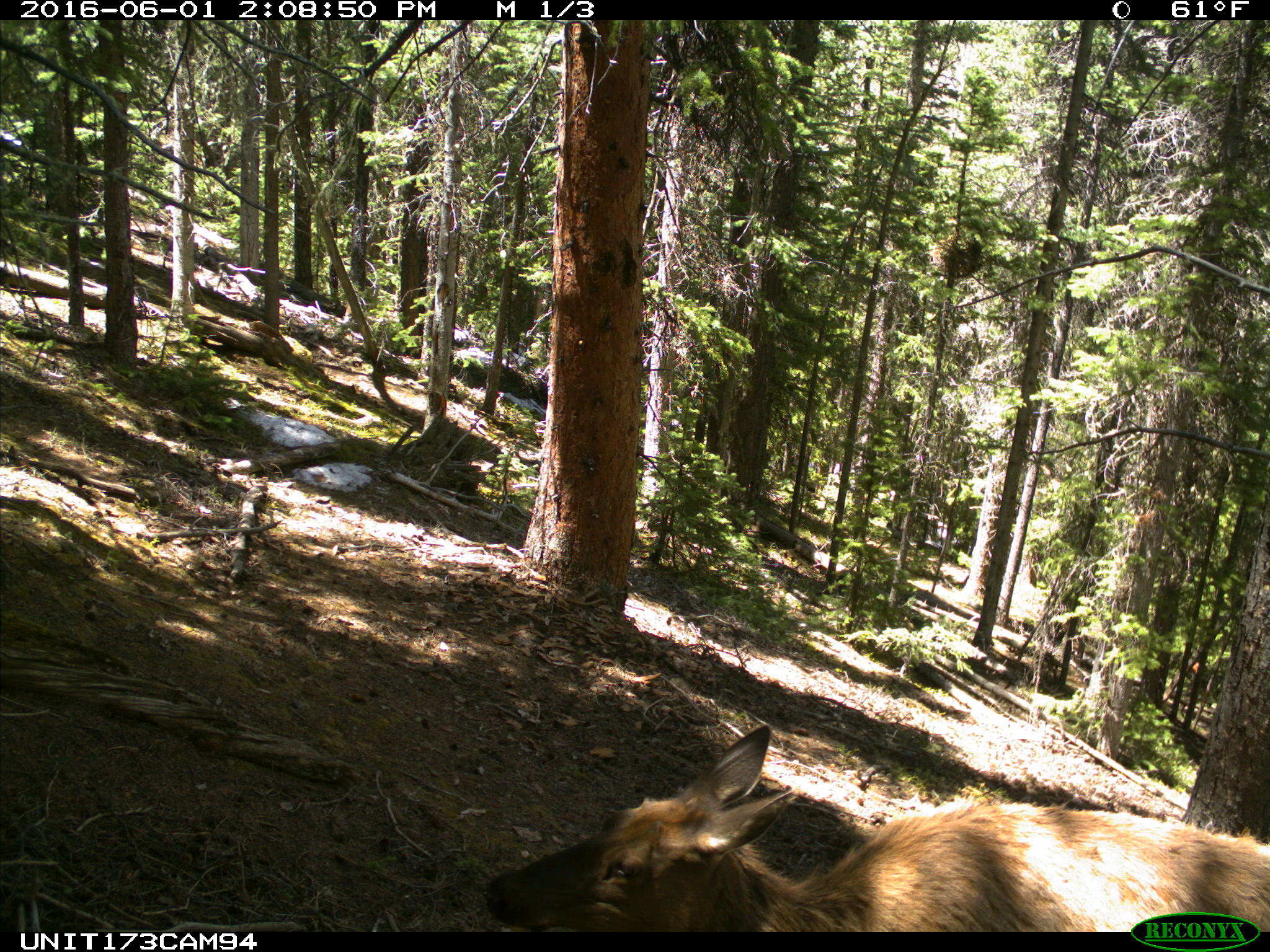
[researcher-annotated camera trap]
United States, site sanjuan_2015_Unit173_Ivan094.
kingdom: Animalia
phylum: Chordata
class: Mammalia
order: Artiodactyla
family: Cervidae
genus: Cervus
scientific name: Cervus elaphus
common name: red deer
Cervus elaphus (red deer).